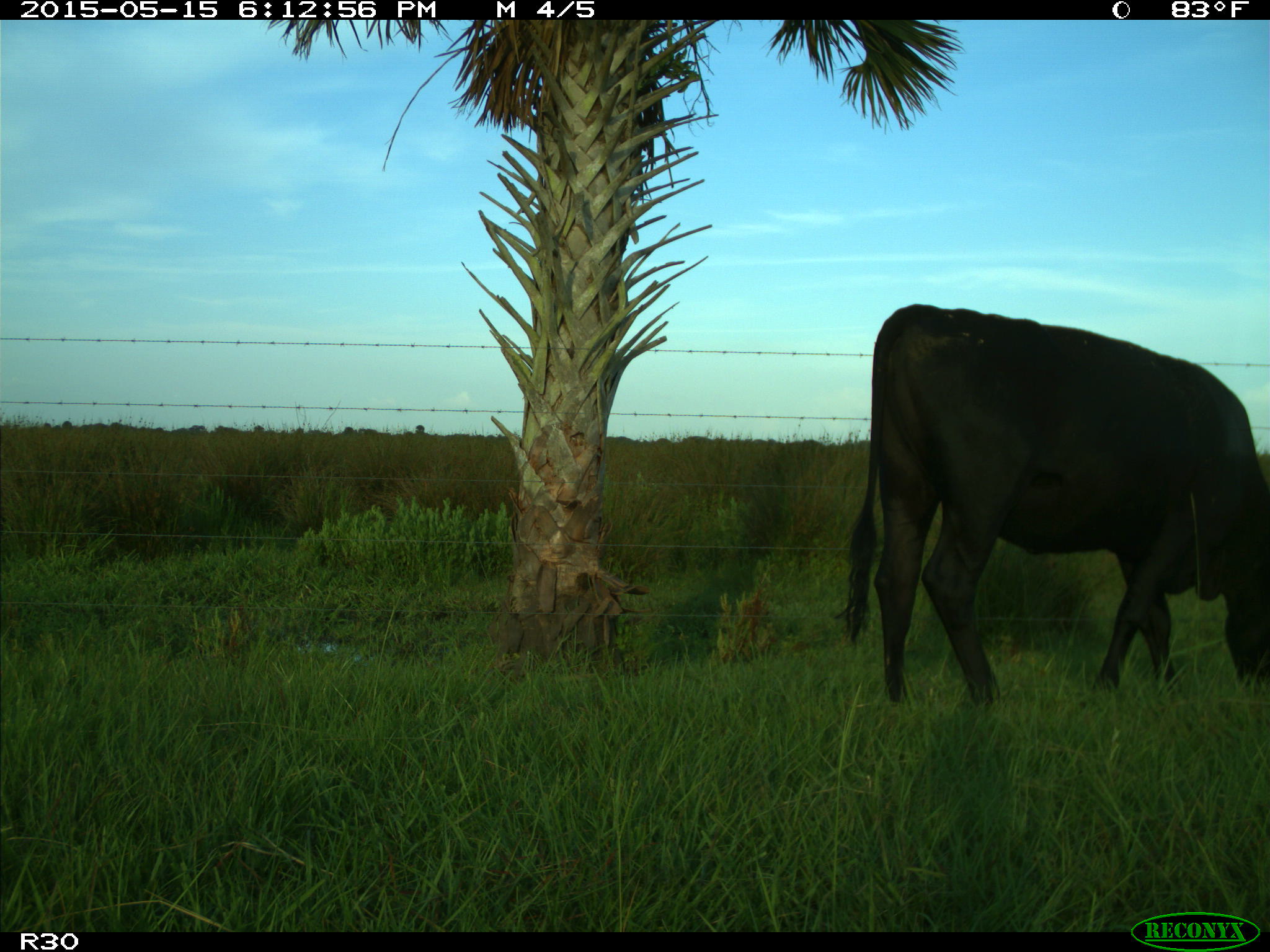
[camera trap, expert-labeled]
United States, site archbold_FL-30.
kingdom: Animalia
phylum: Chordata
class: Mammalia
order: Artiodactyla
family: Bovidae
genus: Bos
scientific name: Bos taurus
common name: domestic cow